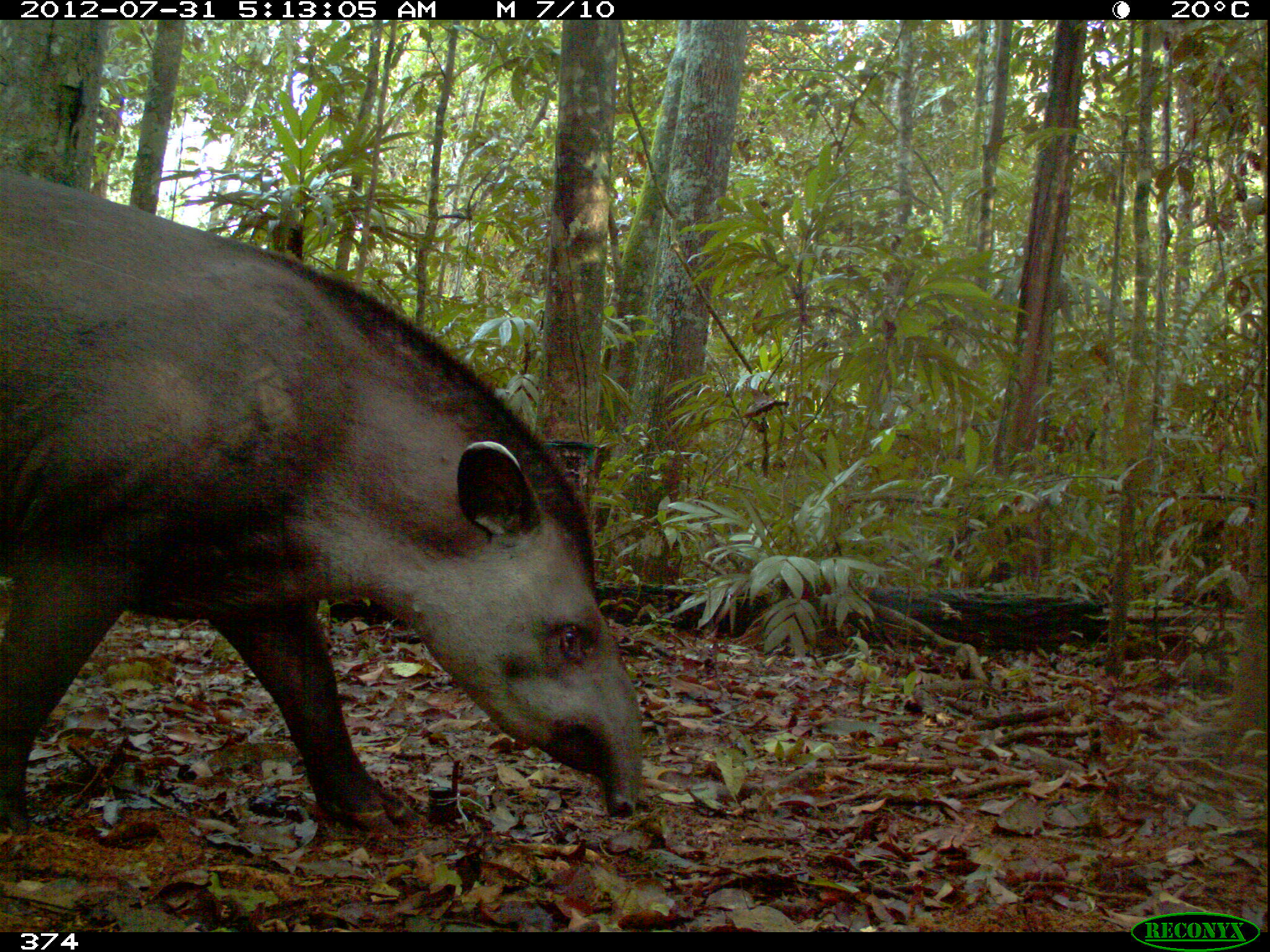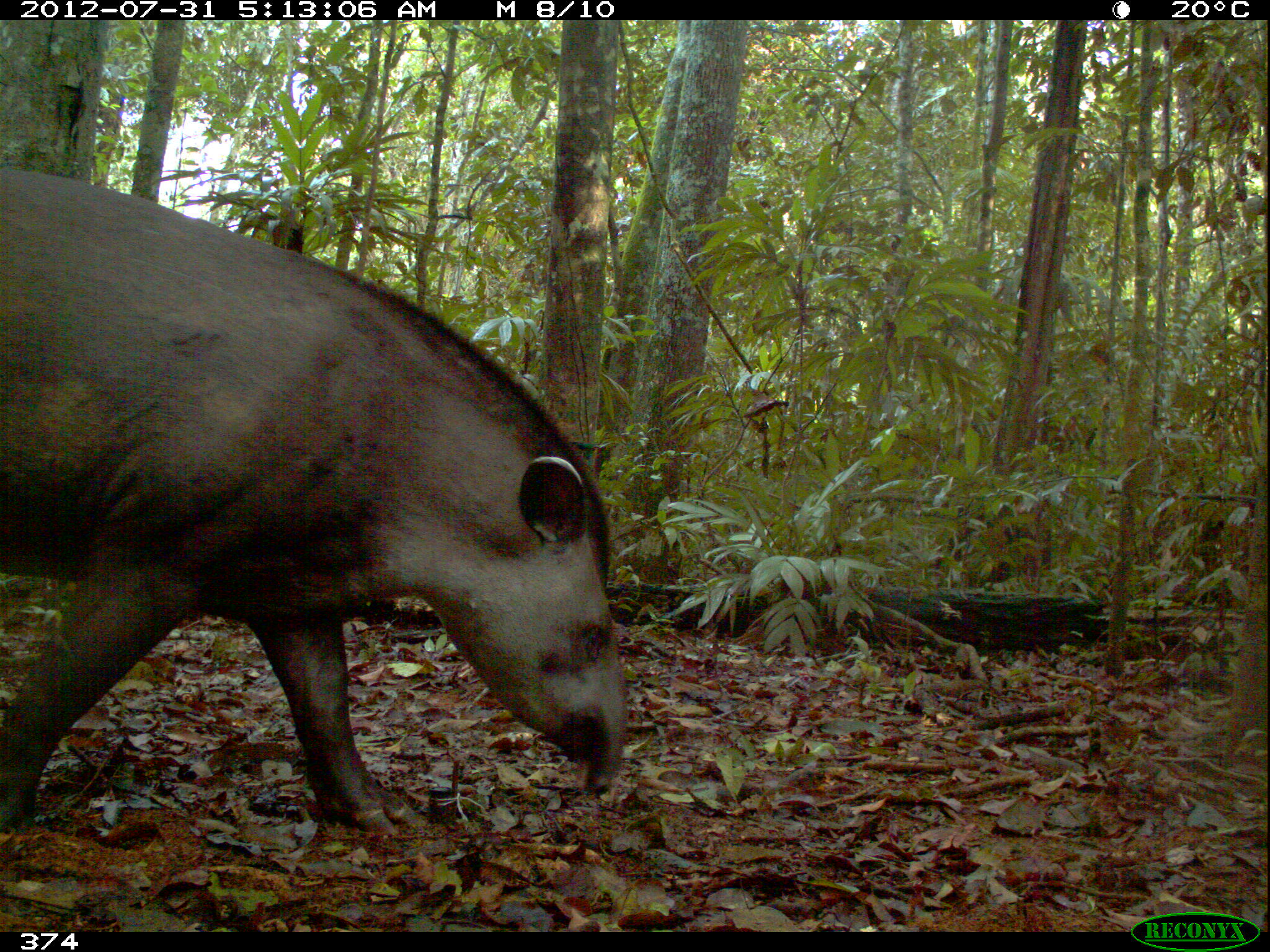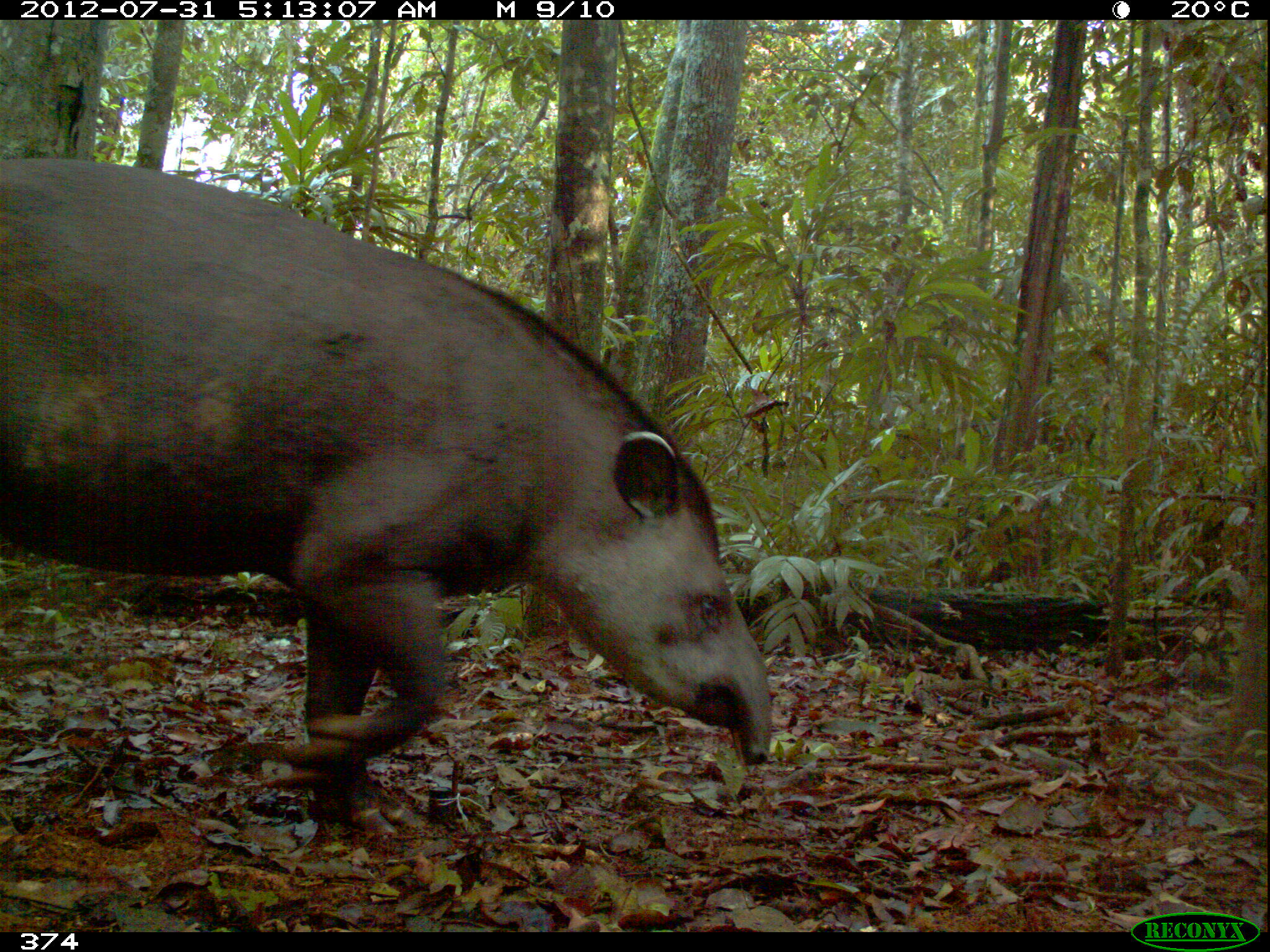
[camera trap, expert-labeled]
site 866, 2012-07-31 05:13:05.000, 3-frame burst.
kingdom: Animalia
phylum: Chordata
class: Mammalia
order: Perissodactyla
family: Tapiridae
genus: Tapirus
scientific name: Tapirus terrestris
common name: south american tapir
Tapirus terrestris (south american tapir).